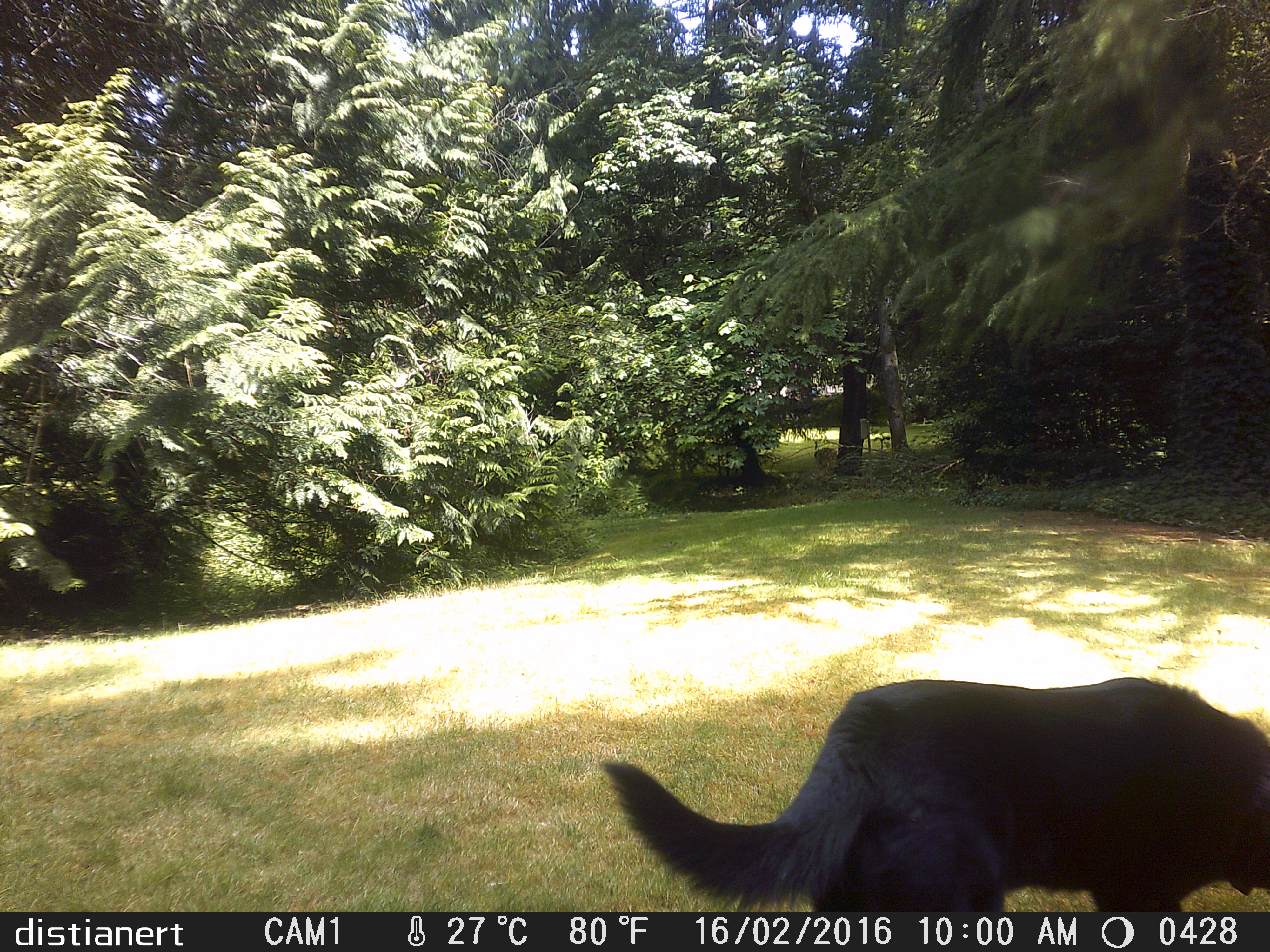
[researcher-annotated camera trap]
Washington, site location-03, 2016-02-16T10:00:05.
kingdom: Animalia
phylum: Chordata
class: Mammalia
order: Carnivora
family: Canidae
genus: Canis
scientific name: Canis familiaris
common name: domestic dog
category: dog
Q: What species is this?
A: Dog (domestic dog) (Canis familiaris).